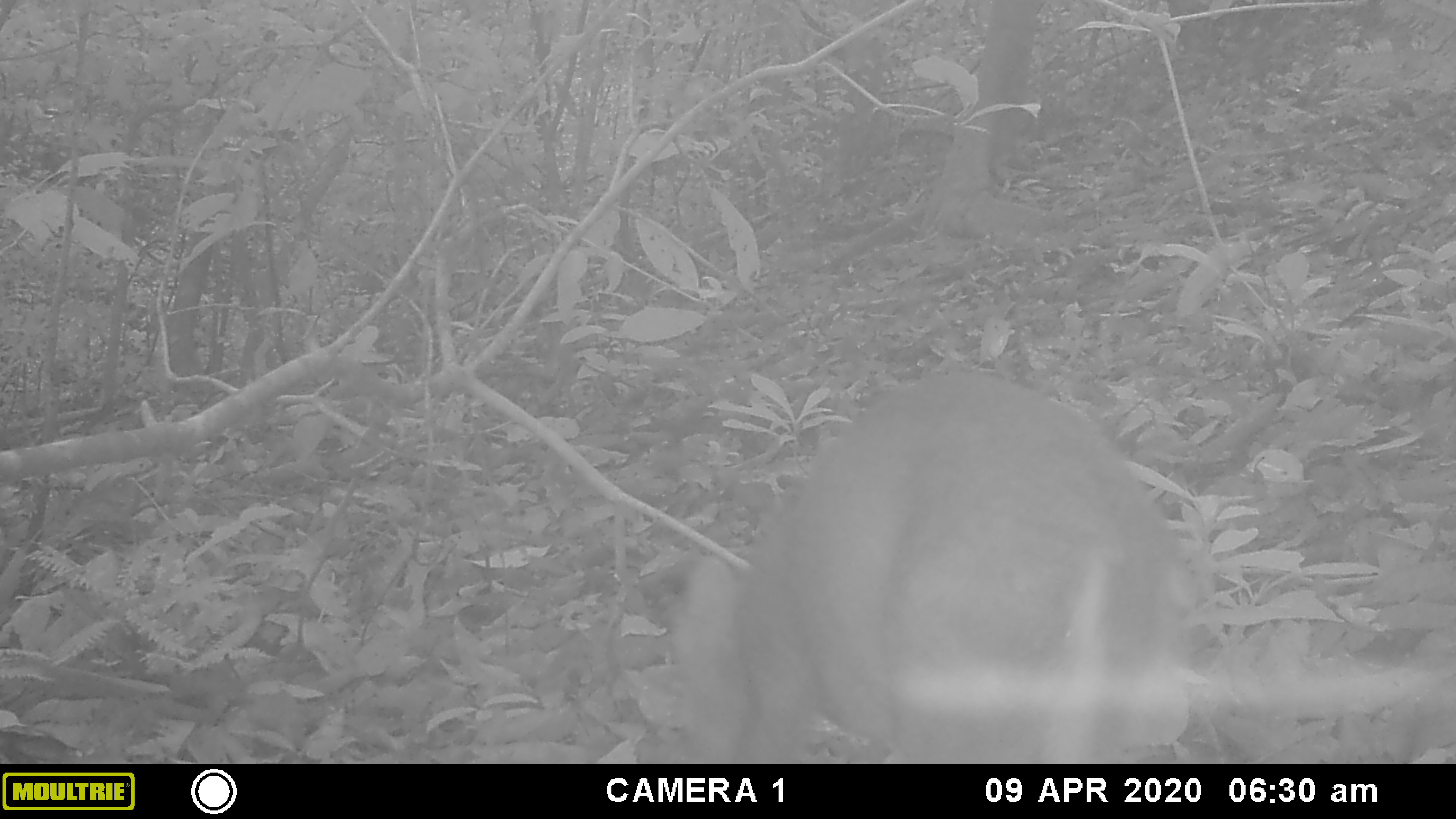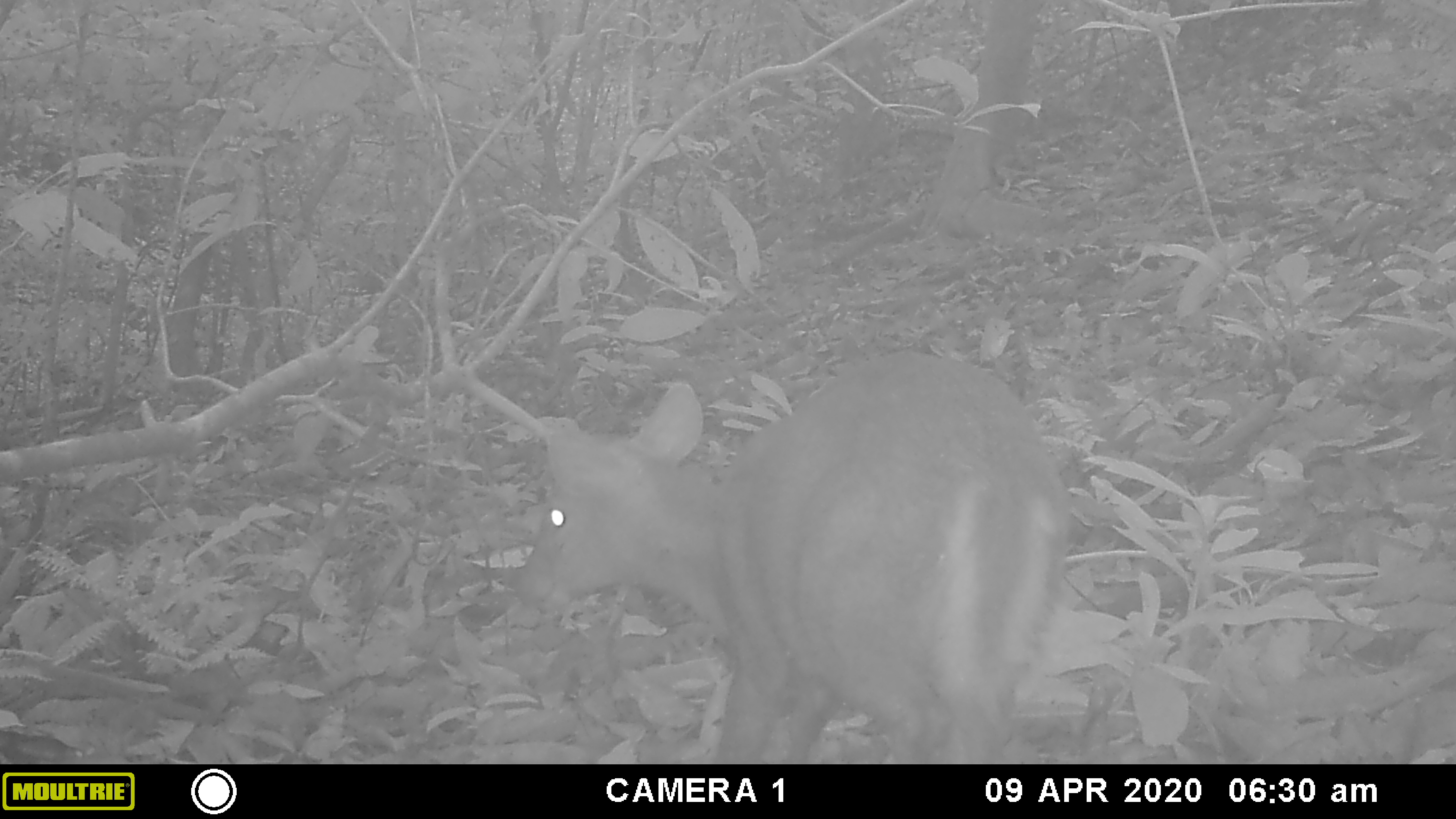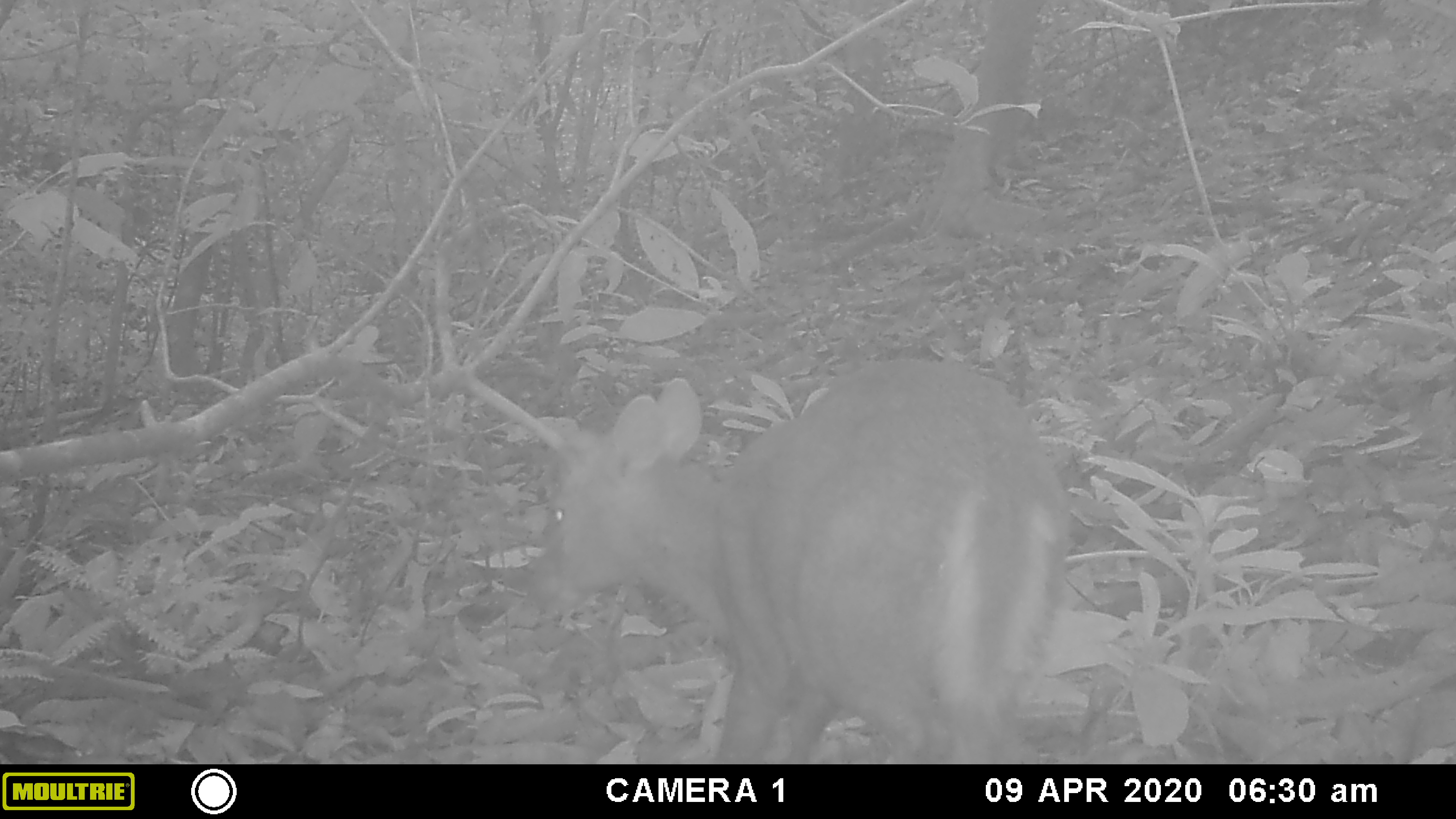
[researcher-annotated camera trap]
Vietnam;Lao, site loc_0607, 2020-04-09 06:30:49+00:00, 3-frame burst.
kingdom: Animalia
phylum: Chordata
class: Mammalia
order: Artiodactyla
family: Cervidae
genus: Muntiacus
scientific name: Muntiacus rooseveltorum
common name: roosevelt's muntjac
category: roosevelts muntjac group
Roosevelts muntjac group (roosevelt's muntjac) (Muntiacus rooseveltorum). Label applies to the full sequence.